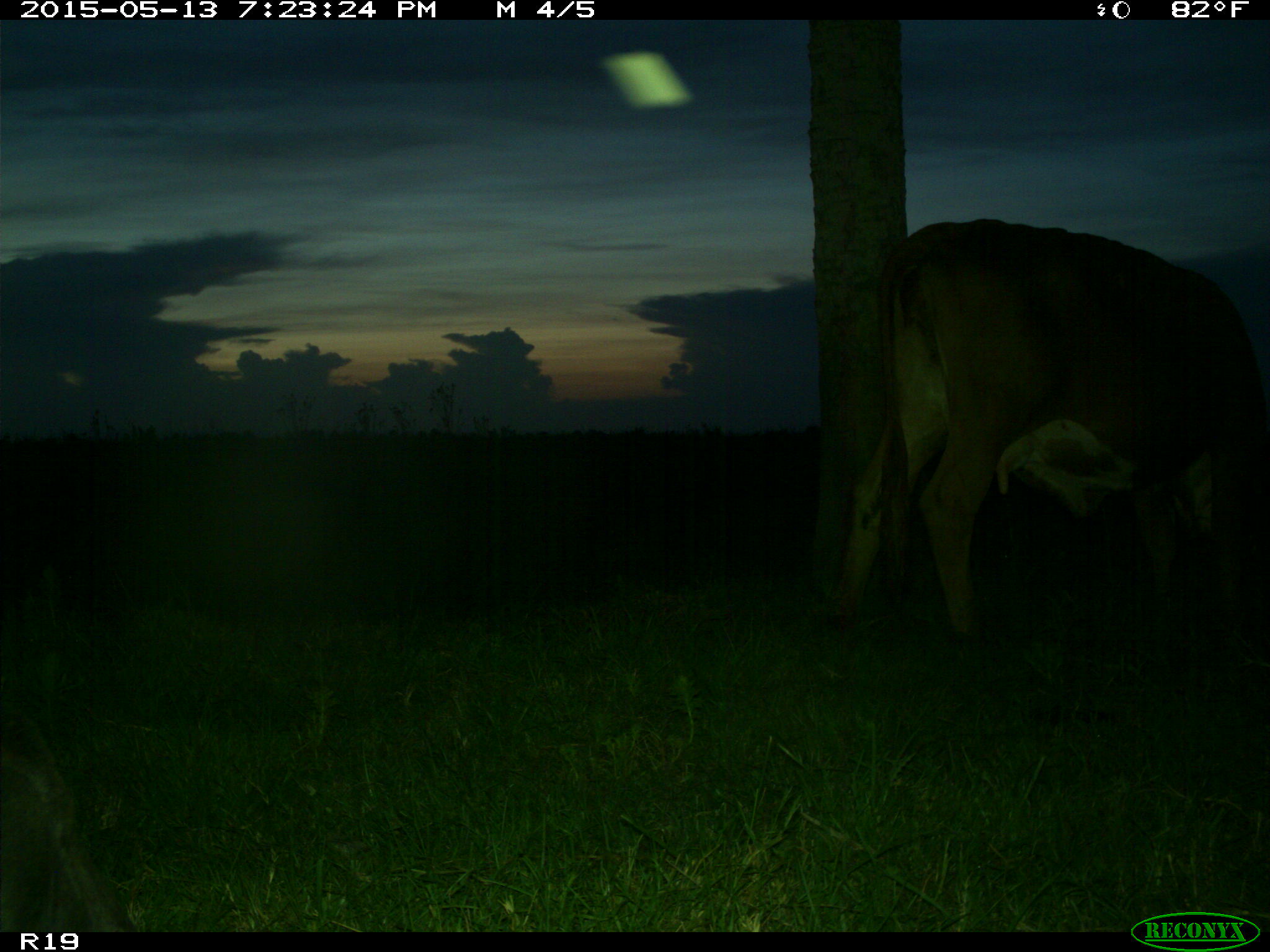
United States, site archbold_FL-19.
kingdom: Animalia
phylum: Chordata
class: Mammalia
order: Artiodactyla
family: Bovidae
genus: Bos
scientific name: Bos taurus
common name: domestic cow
Bos taurus (domestic cow).